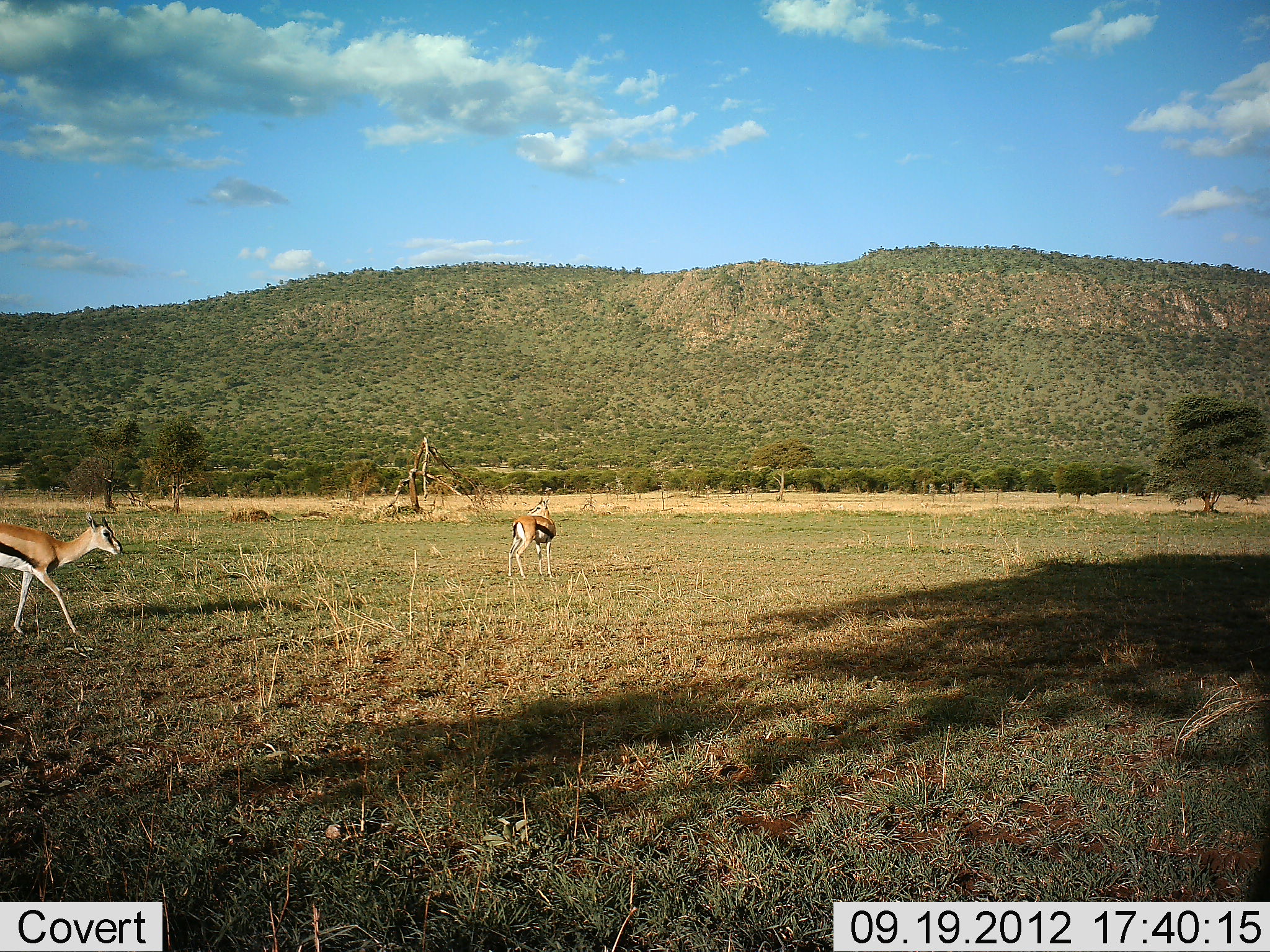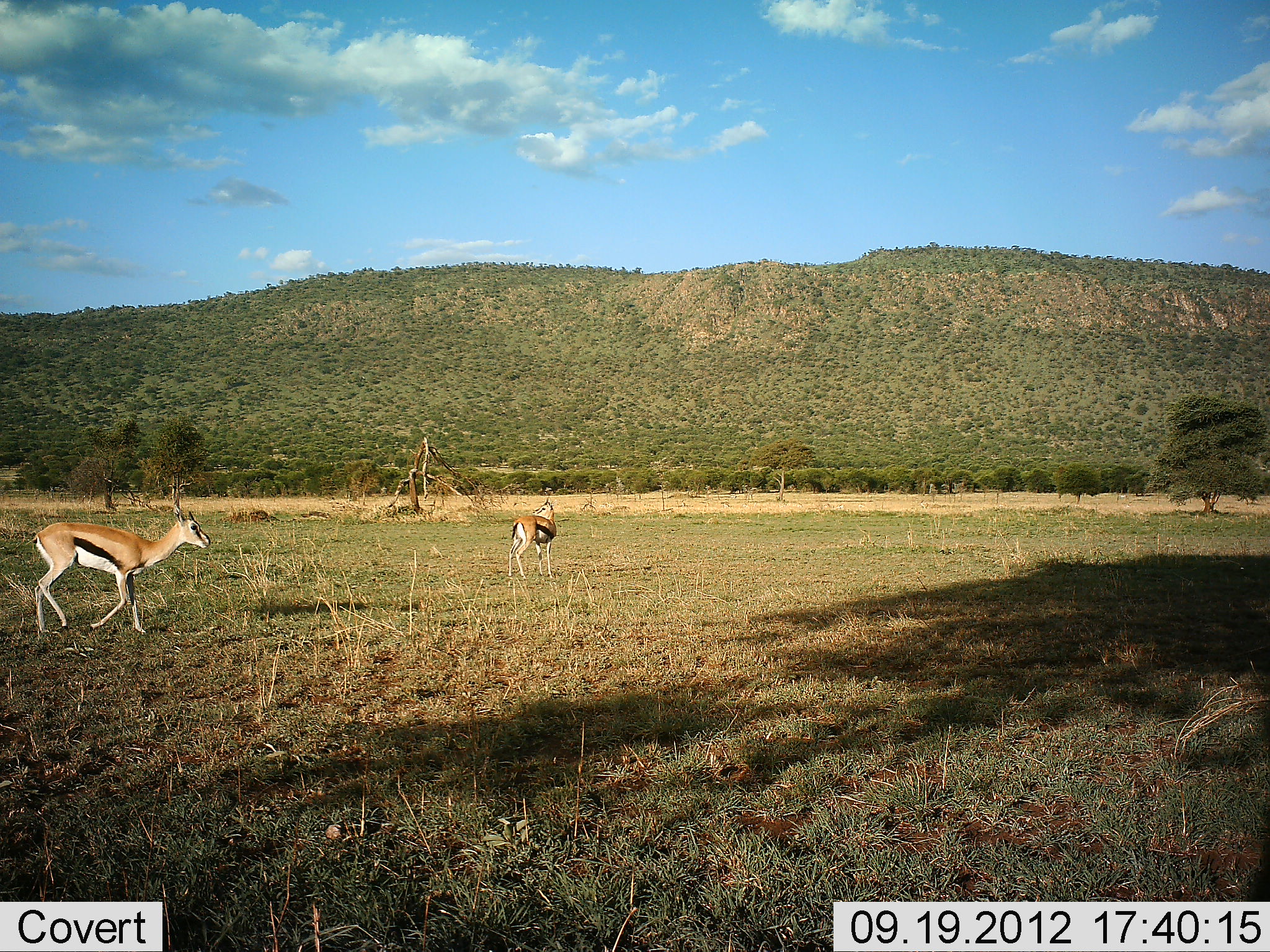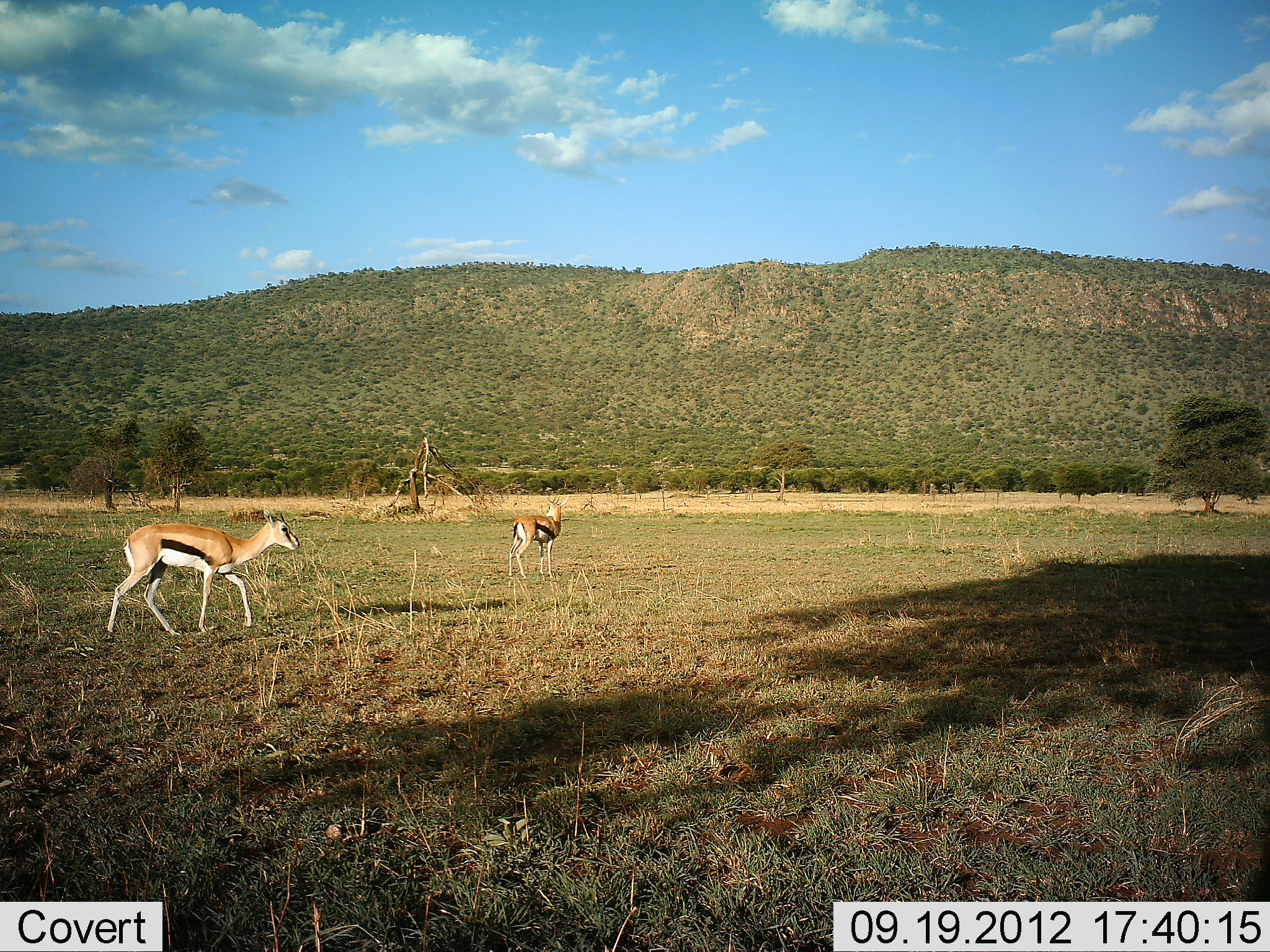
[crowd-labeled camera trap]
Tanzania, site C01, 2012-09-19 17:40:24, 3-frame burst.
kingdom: Animalia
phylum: Chordata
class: Mammalia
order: Artiodactyla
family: Bovidae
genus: Eudorcas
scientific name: Eudorcas thomsonii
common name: thomson's gazelle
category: gazellethomsons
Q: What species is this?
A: Gazellethomsons (thomson's gazelle) (Eudorcas thomsonii).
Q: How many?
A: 2.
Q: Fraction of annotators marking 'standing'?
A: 60%.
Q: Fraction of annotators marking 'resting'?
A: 0%.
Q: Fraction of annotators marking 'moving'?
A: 100%.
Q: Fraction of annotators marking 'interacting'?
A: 0%.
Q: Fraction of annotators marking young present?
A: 0%.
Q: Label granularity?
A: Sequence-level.